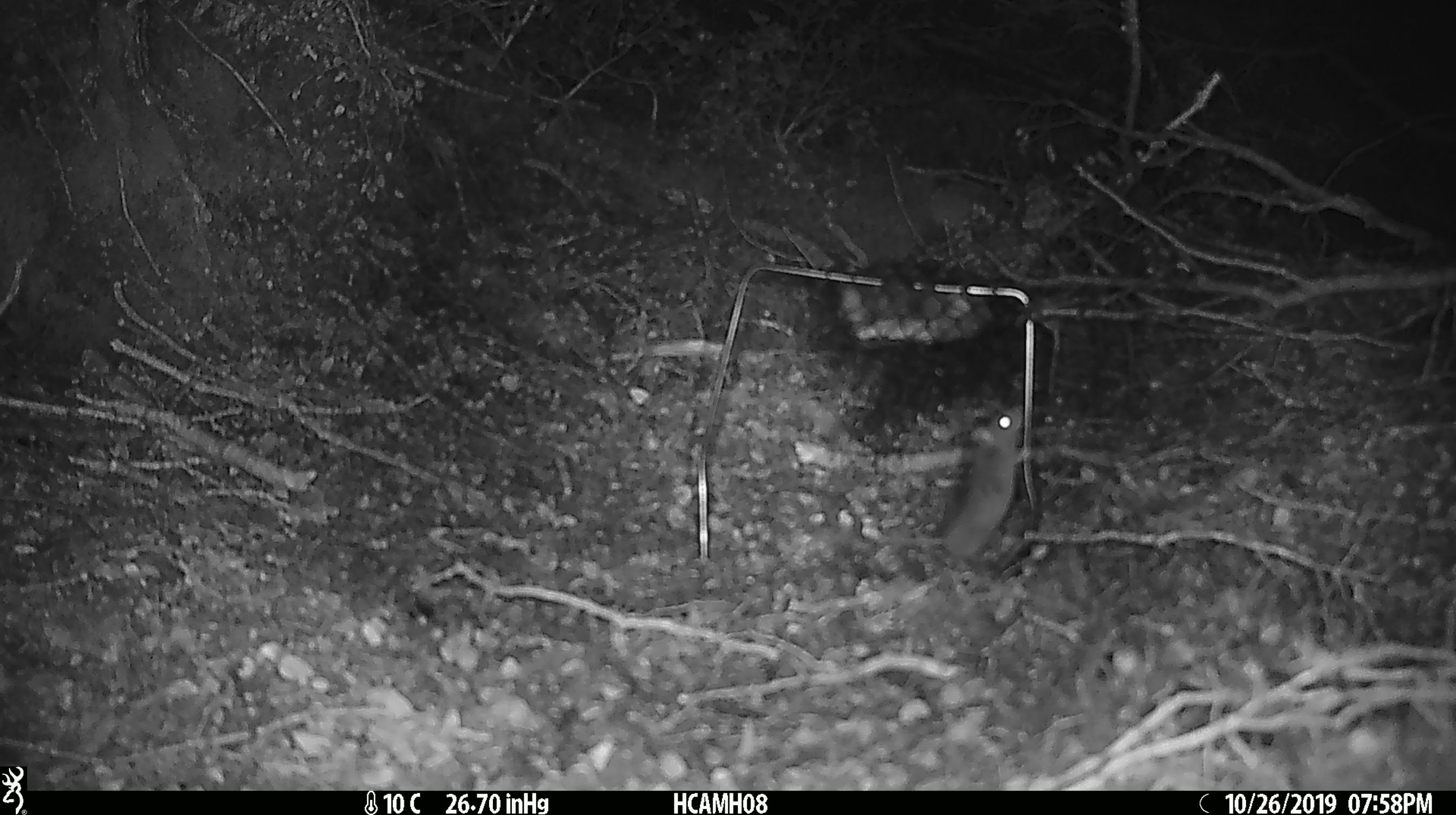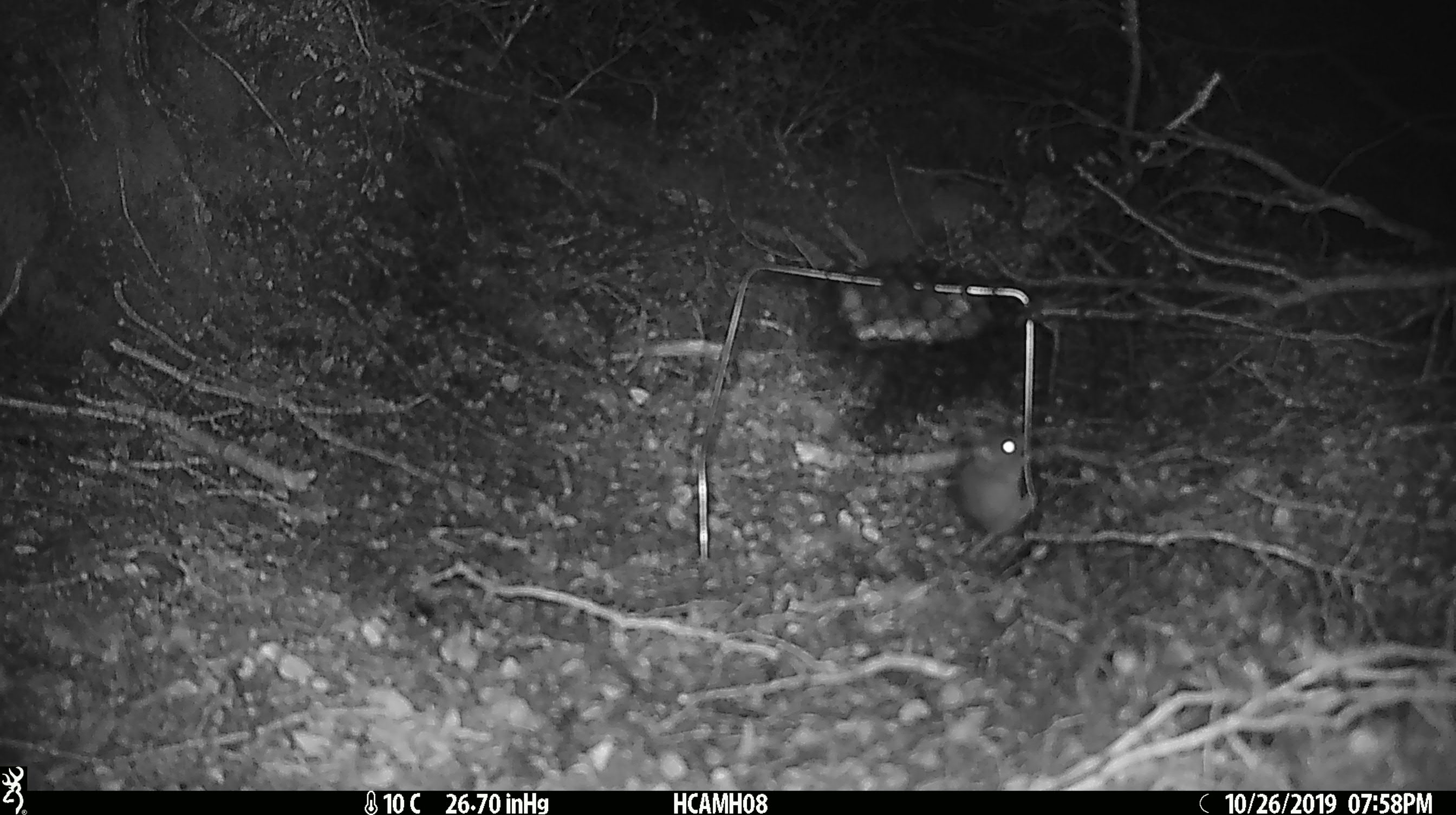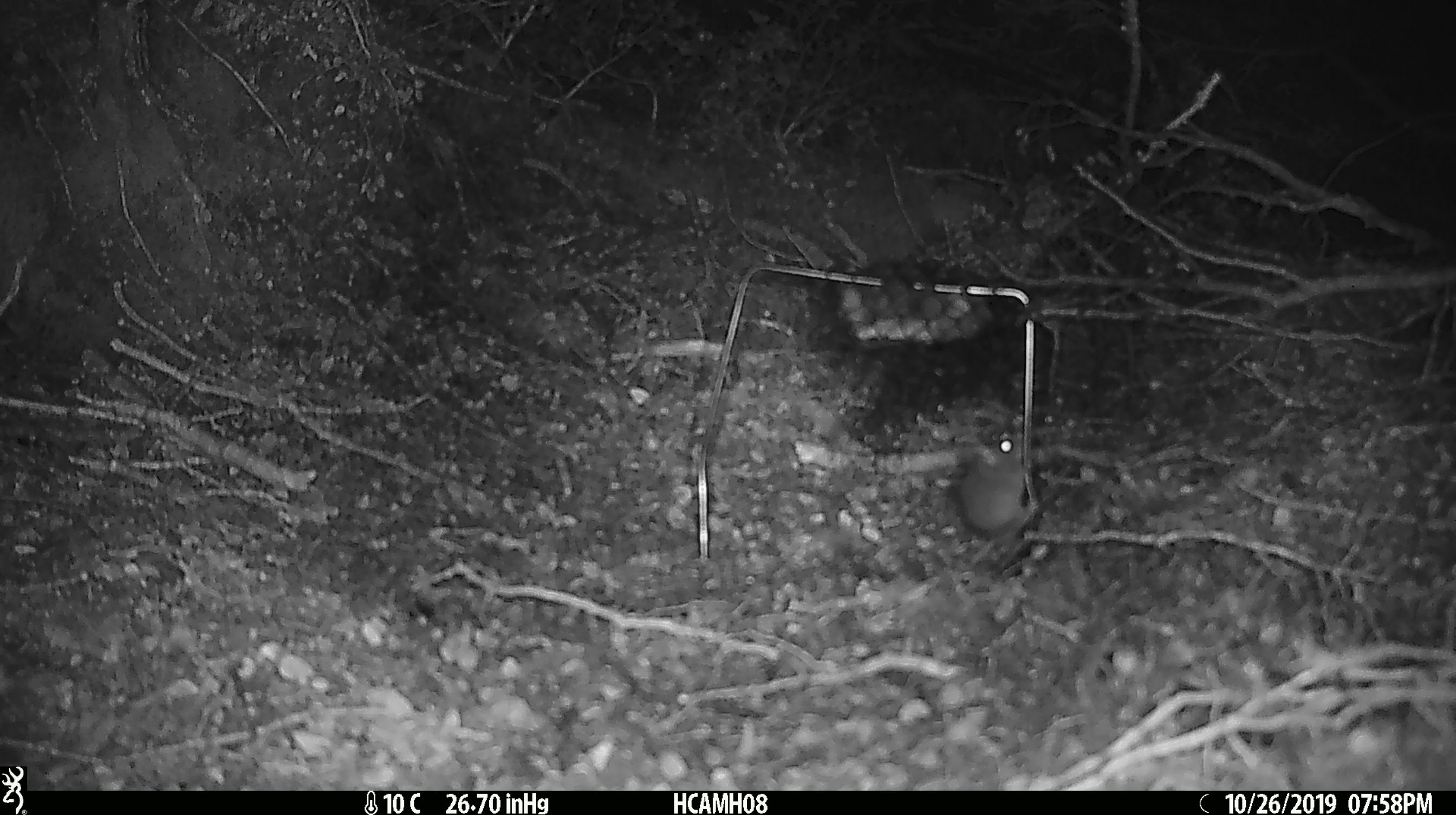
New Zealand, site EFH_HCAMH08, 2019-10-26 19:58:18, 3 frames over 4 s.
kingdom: Animalia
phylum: Chordata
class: Mammalia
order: Rodentia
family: Muridae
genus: Mus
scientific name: Mus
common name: mouse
Mouse (Mus).